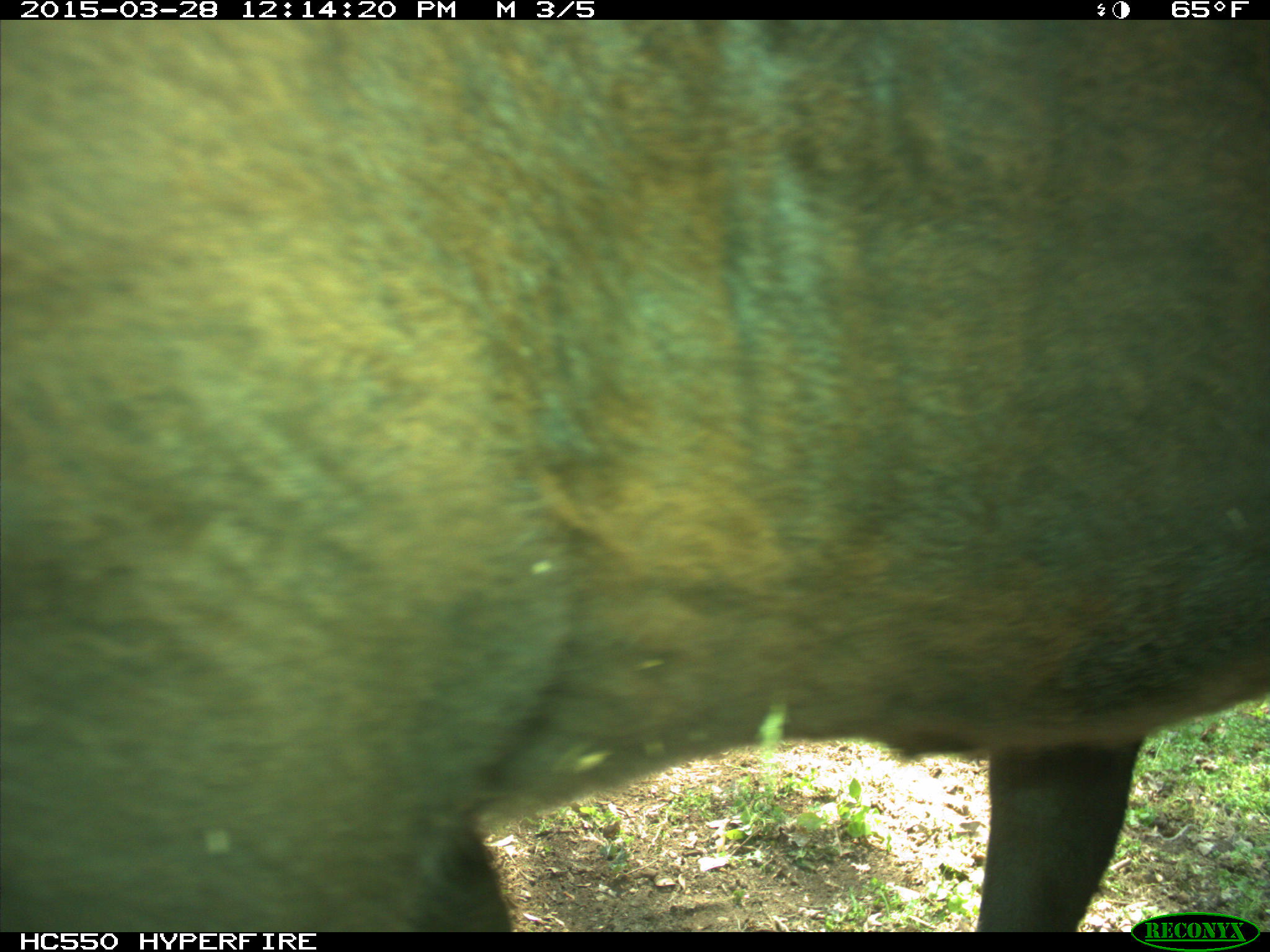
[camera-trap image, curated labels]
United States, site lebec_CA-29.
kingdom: Animalia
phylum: Chordata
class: Mammalia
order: Artiodactyla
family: Bovidae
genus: Bos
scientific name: Bos taurus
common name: domestic cow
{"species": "Bos taurus (domestic cow)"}